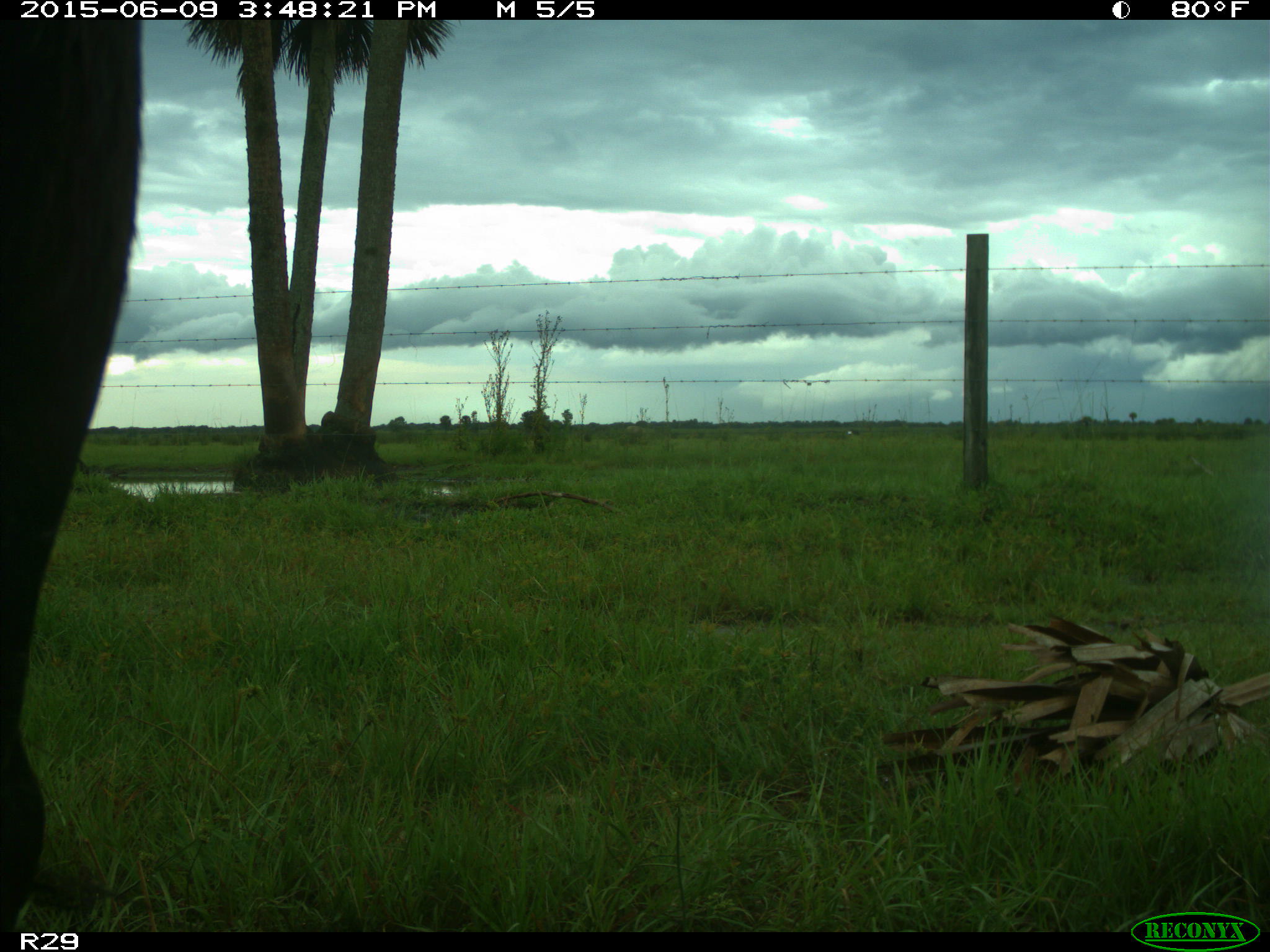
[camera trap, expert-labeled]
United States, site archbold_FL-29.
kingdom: Animalia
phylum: Chordata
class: Mammalia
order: Artiodactyla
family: Bovidae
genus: Bos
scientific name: Bos taurus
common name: domestic cow